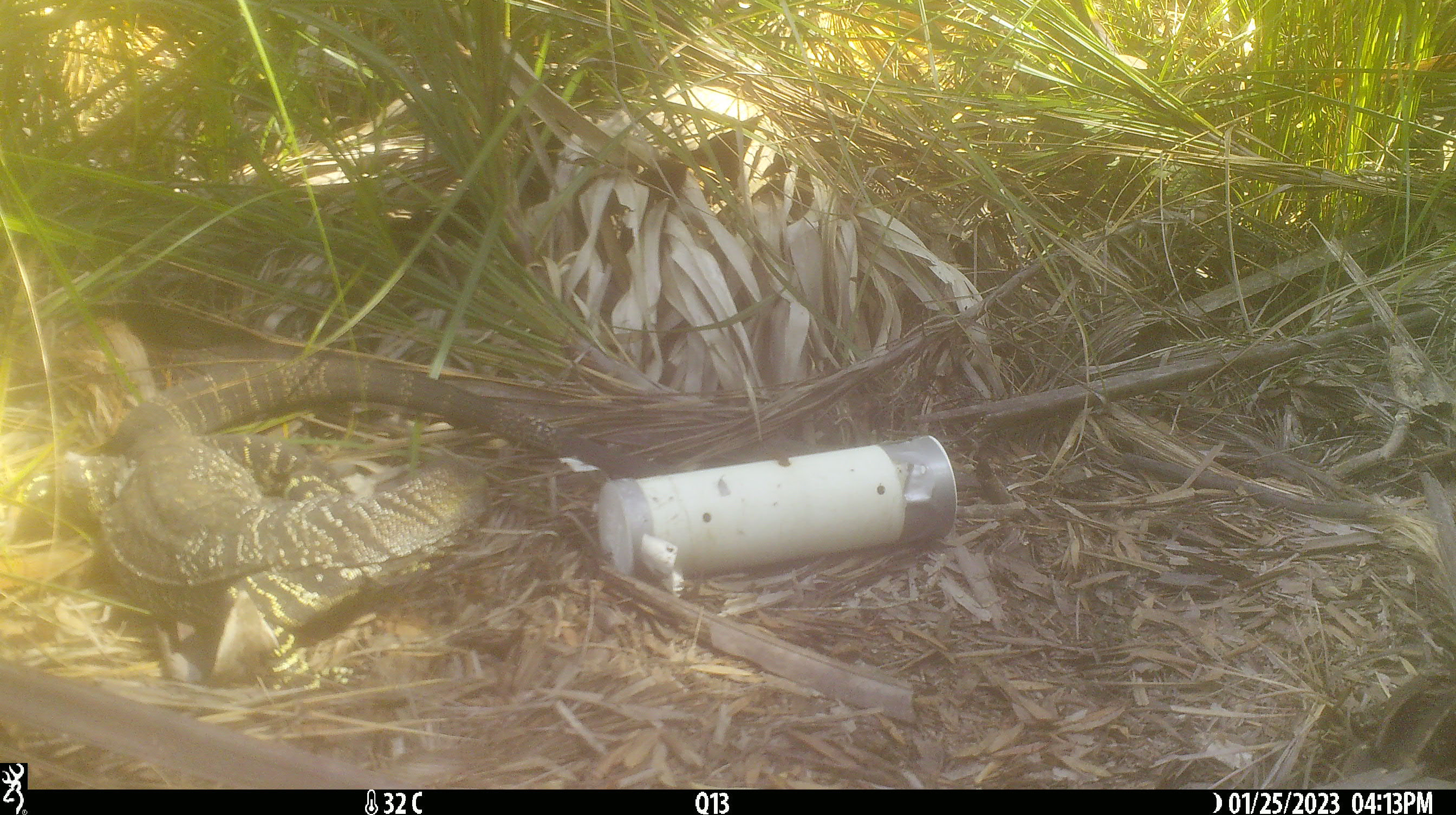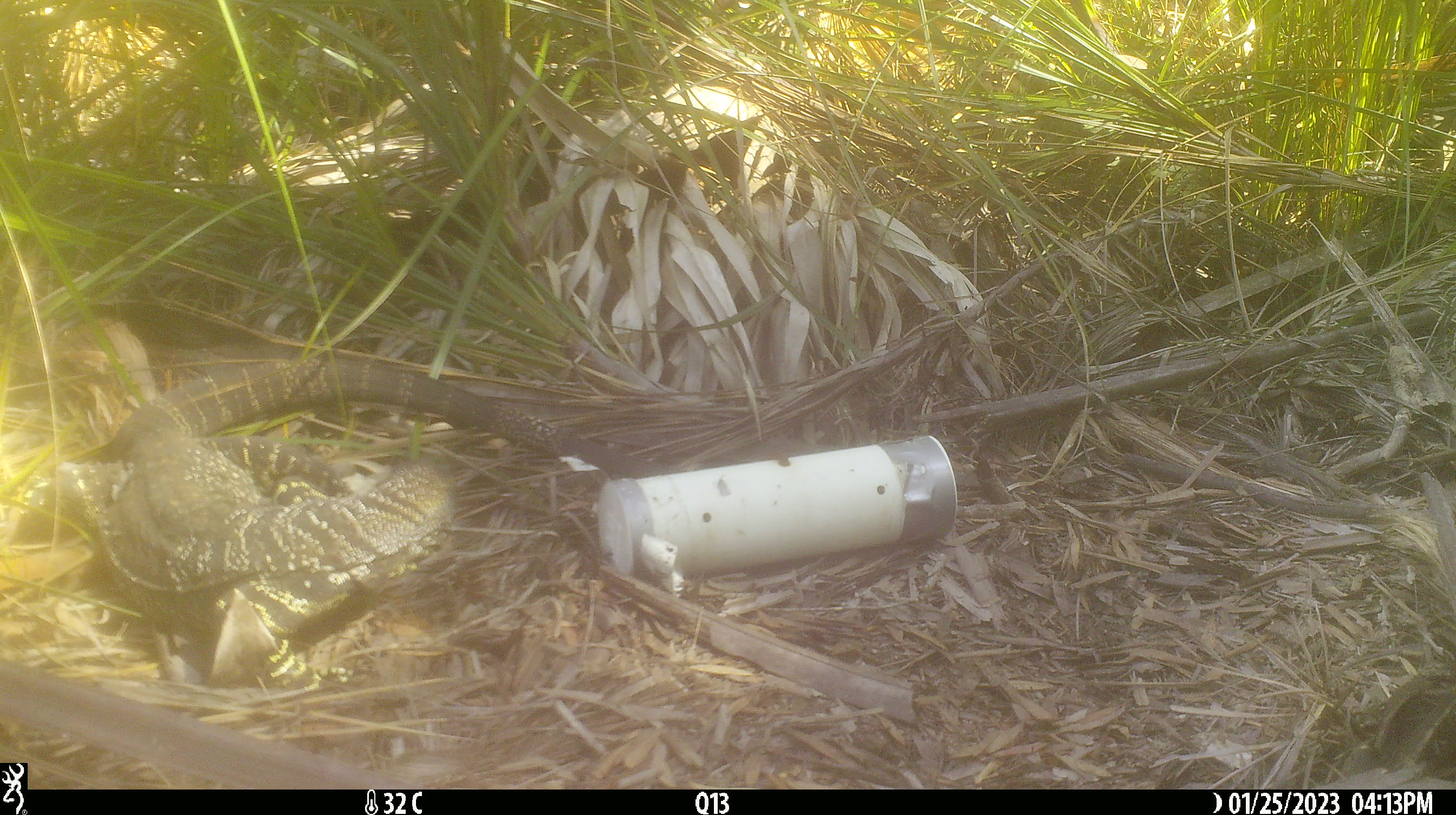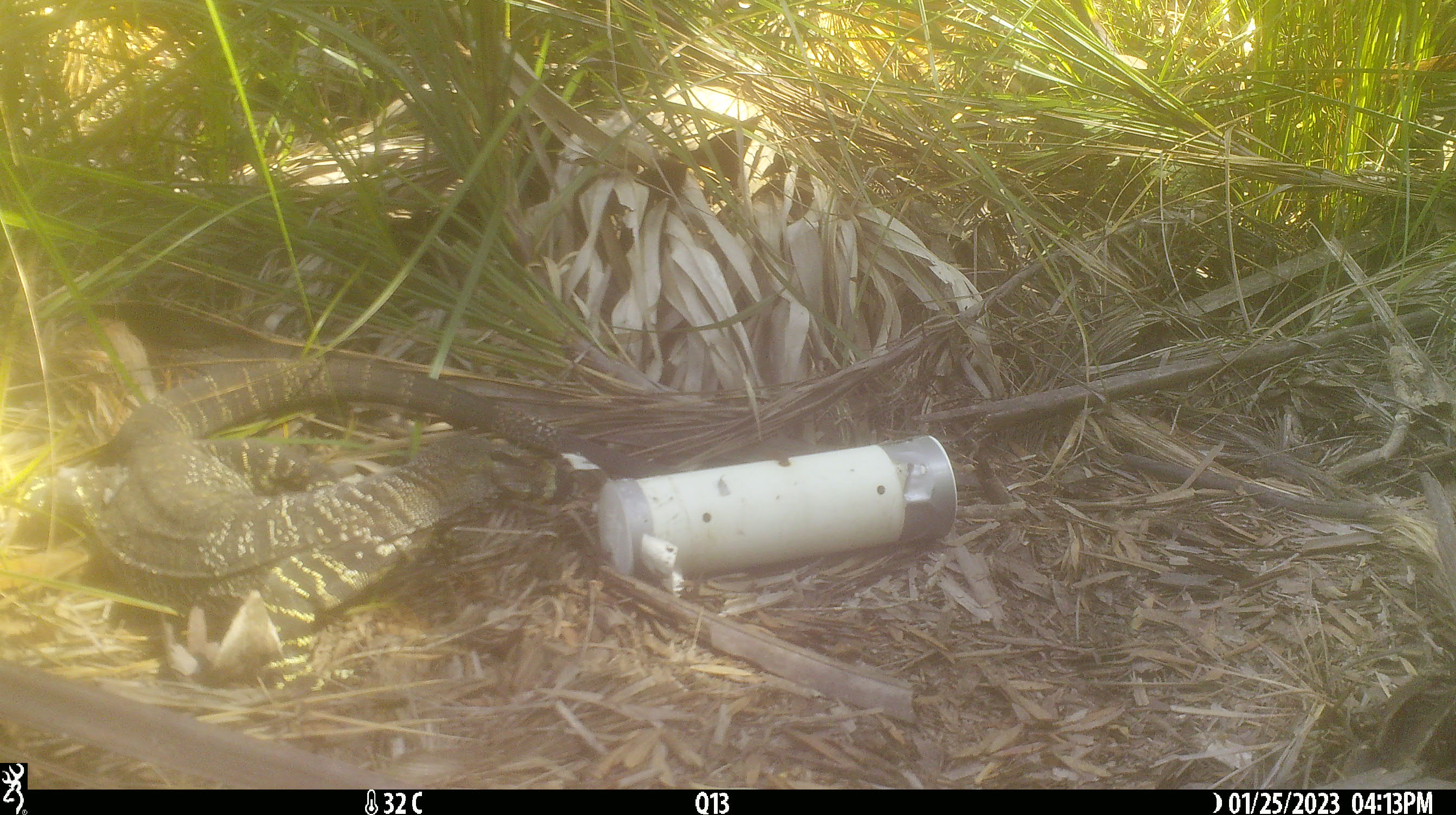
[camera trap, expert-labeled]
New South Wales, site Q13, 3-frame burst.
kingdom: Animalia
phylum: Chordata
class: Reptilia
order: Squamata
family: Varanidae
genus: Varanus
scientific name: Varanus varius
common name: lace monitor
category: goanna